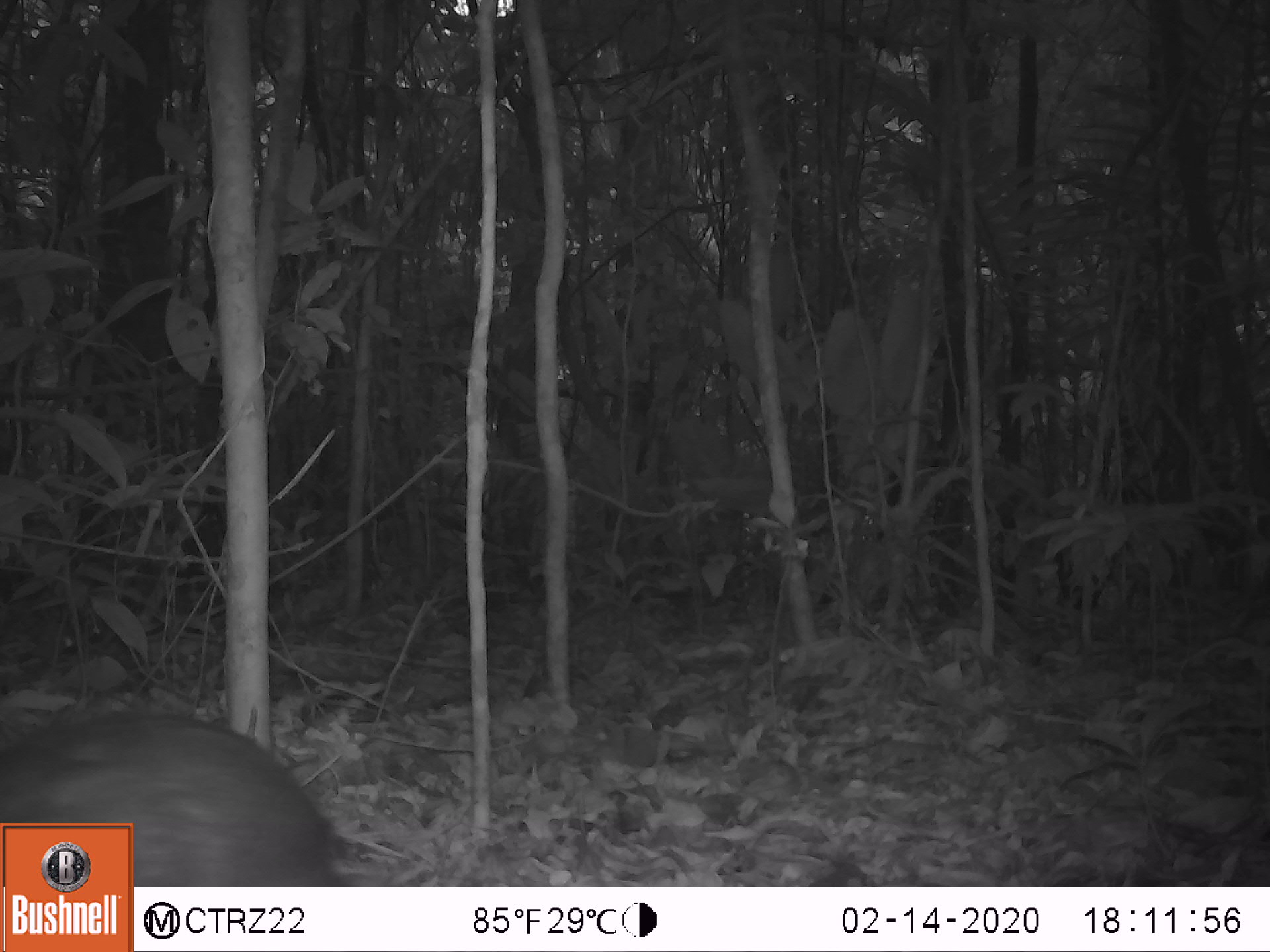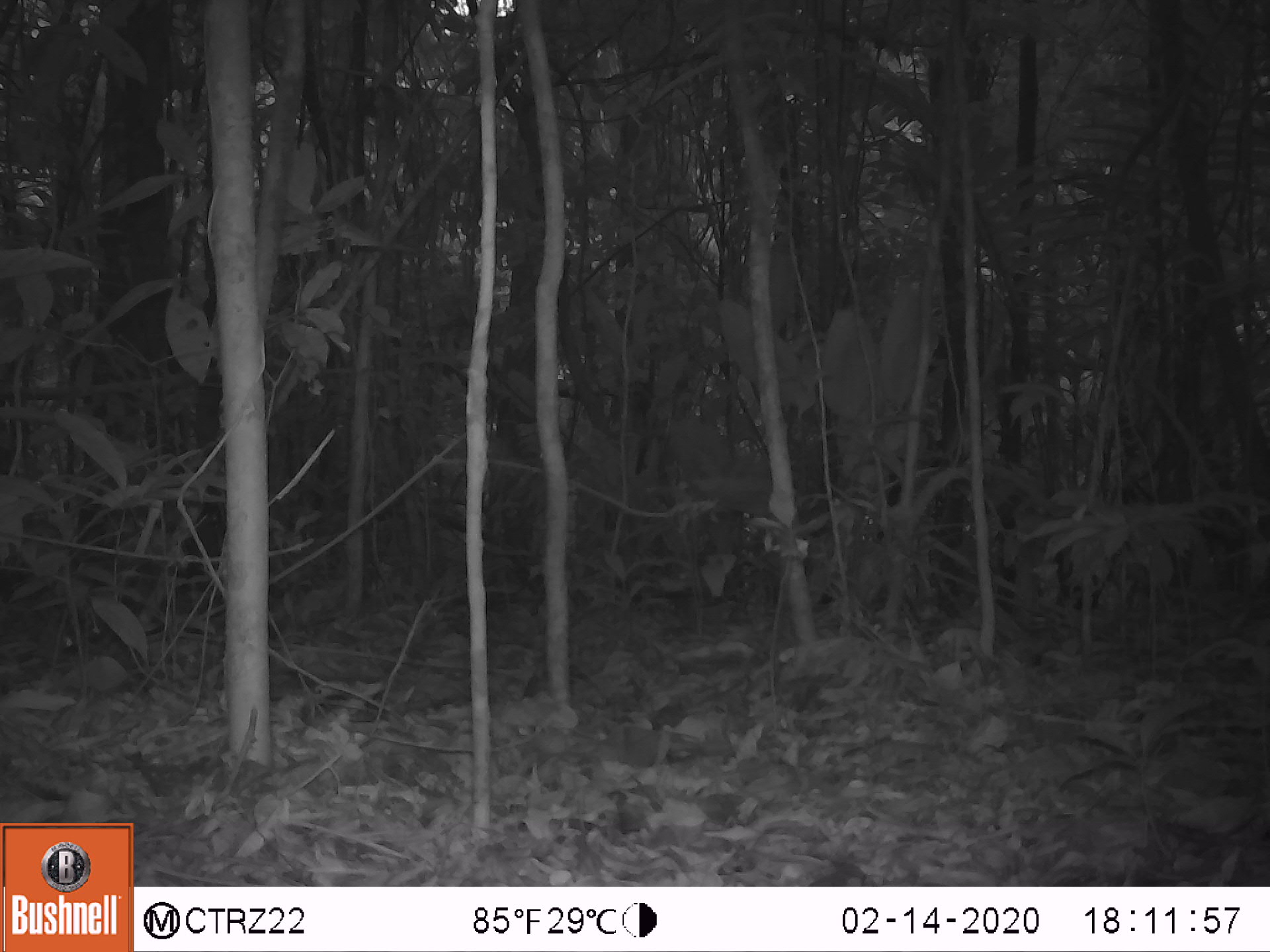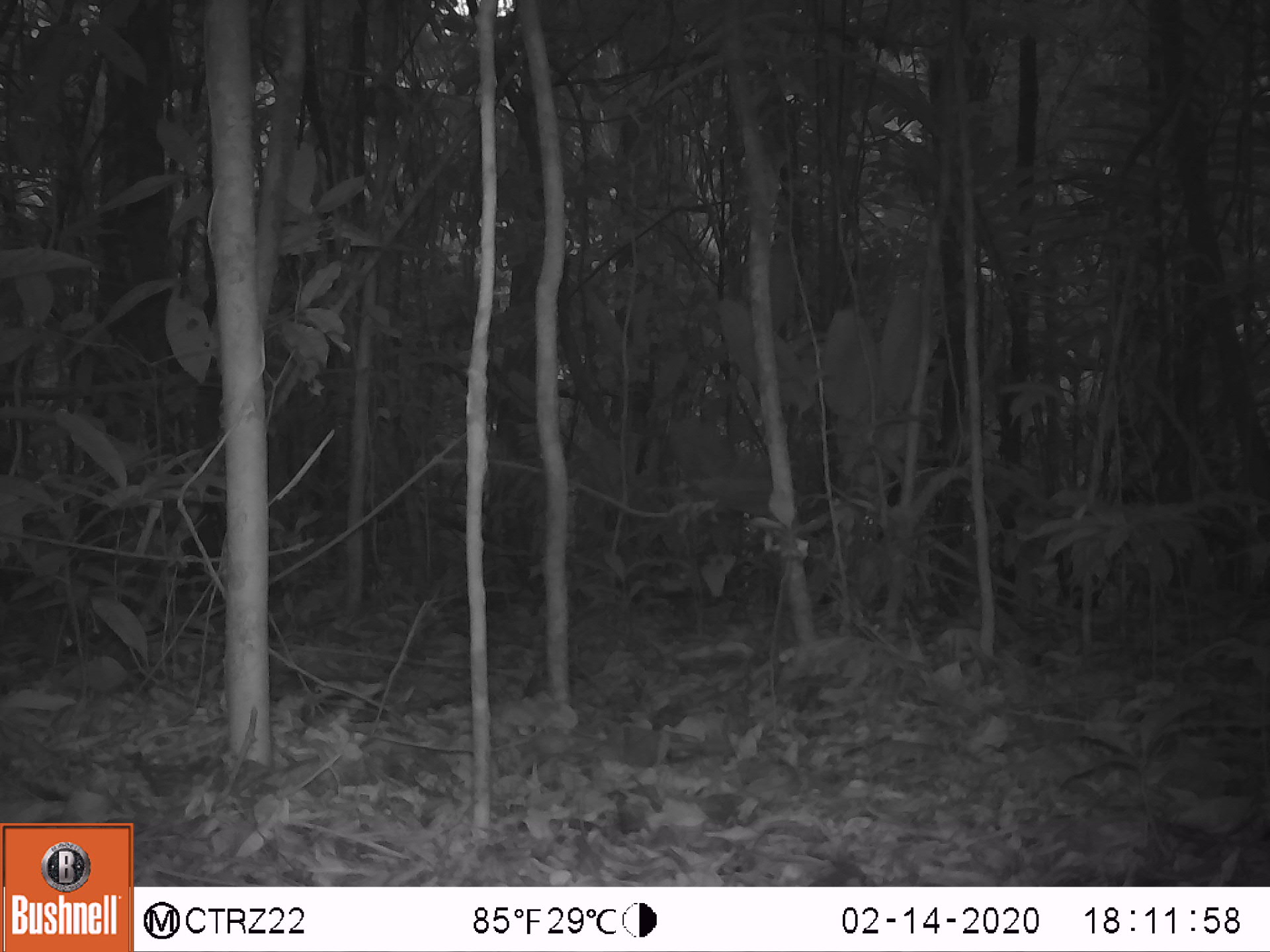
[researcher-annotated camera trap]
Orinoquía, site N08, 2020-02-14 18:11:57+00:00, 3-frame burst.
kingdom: Animalia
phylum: Chordata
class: Mammalia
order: Rodentia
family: Dasyproctidae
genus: Dasyprocta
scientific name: Dasyprocta fuliginosa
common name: black agouti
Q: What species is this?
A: Black agouti (Dasyprocta fuliginosa).